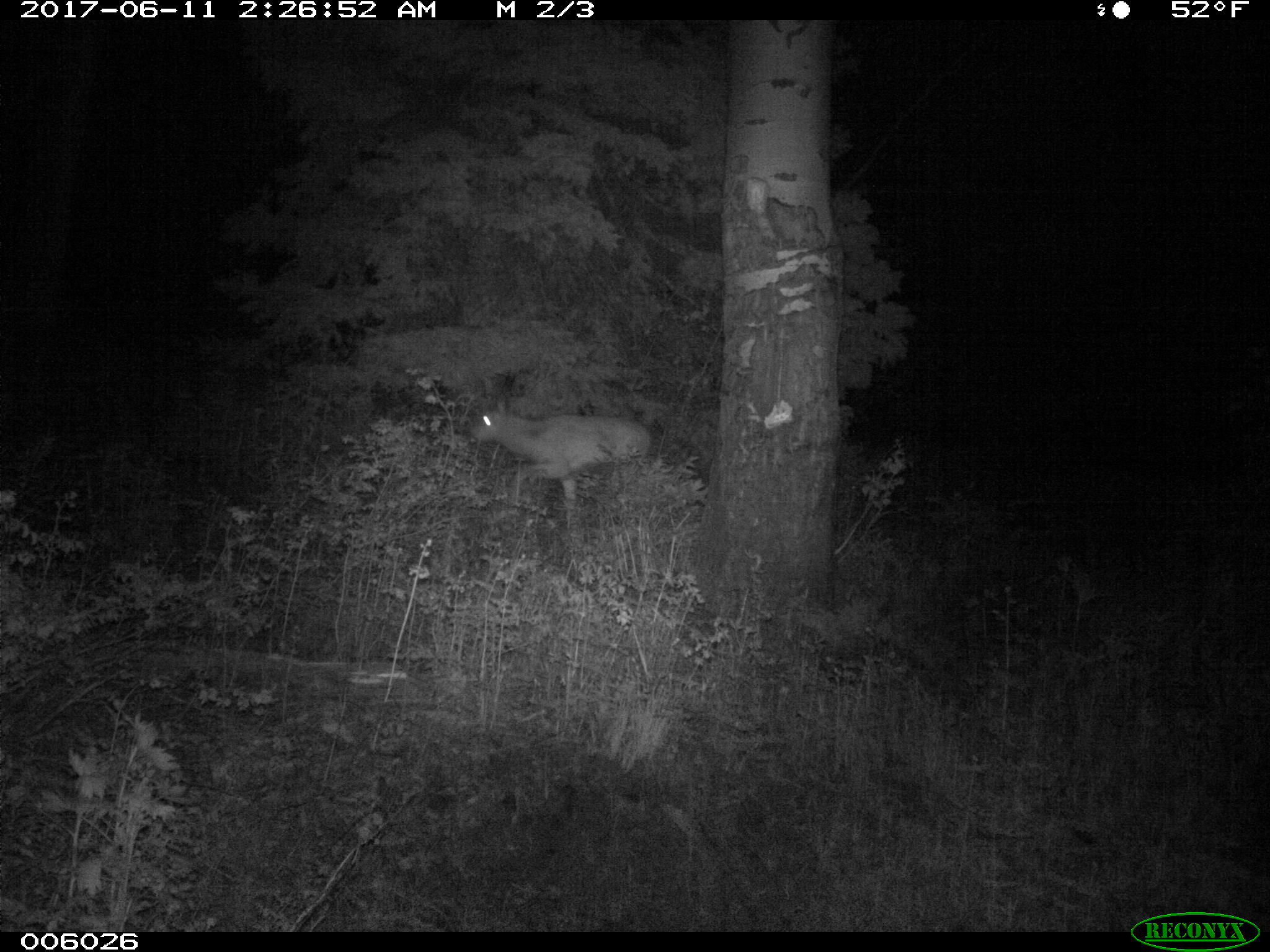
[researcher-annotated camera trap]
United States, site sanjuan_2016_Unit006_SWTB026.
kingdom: Animalia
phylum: Chordata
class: Mammalia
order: Artiodactyla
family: Cervidae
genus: Cervus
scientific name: Cervus elaphus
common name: red deer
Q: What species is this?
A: Cervus elaphus (red deer).